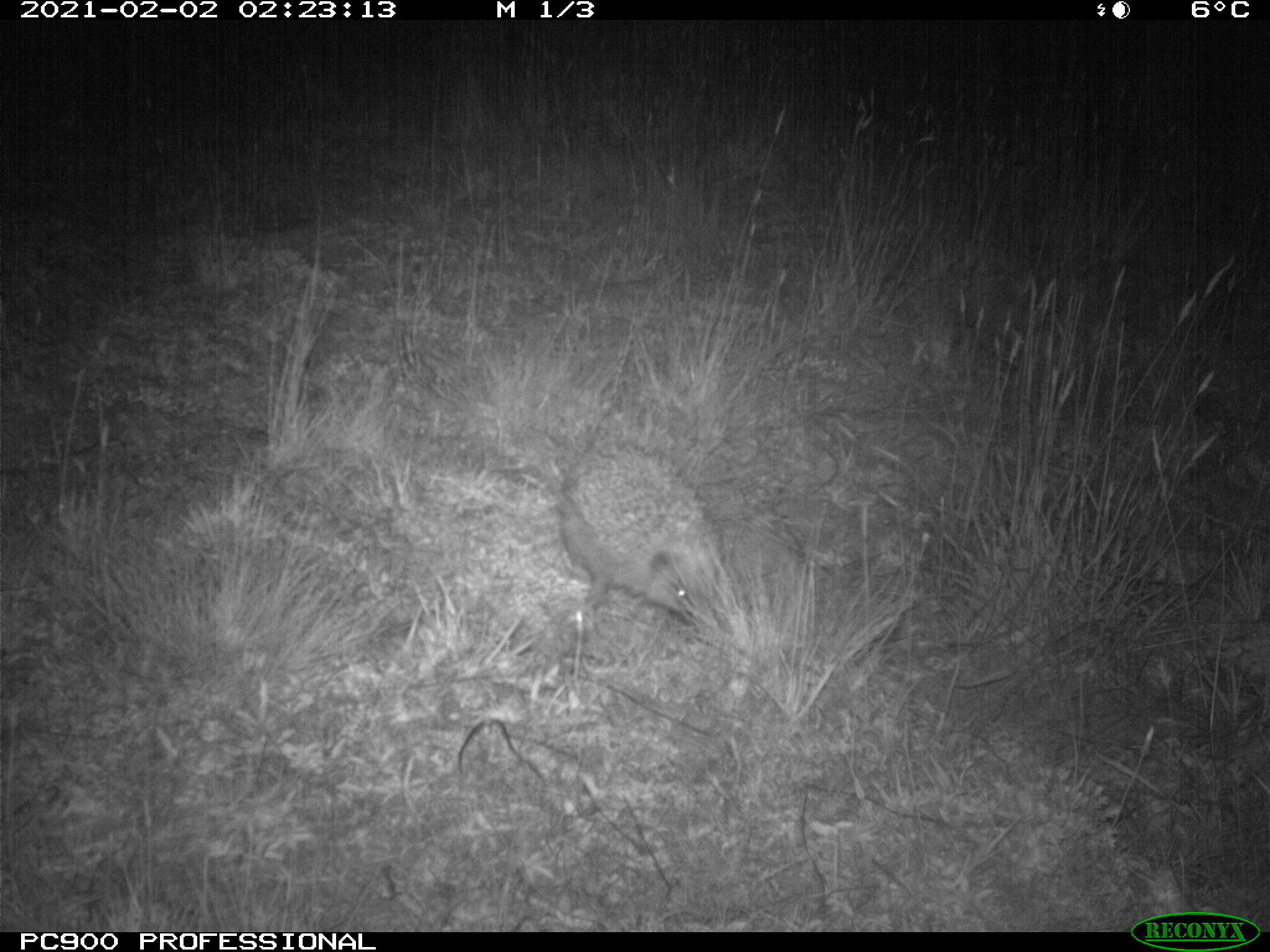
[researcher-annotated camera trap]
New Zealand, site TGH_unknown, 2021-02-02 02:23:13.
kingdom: Animalia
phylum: Chordata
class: Mammalia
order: Eulipotyphla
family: Erinaceidae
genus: Erinaceus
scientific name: Erinaceus europaeus europaeus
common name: european hedgehog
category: hedgehog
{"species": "hedgehog (european hedgehog) (Erinaceus europaeus europaeus)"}